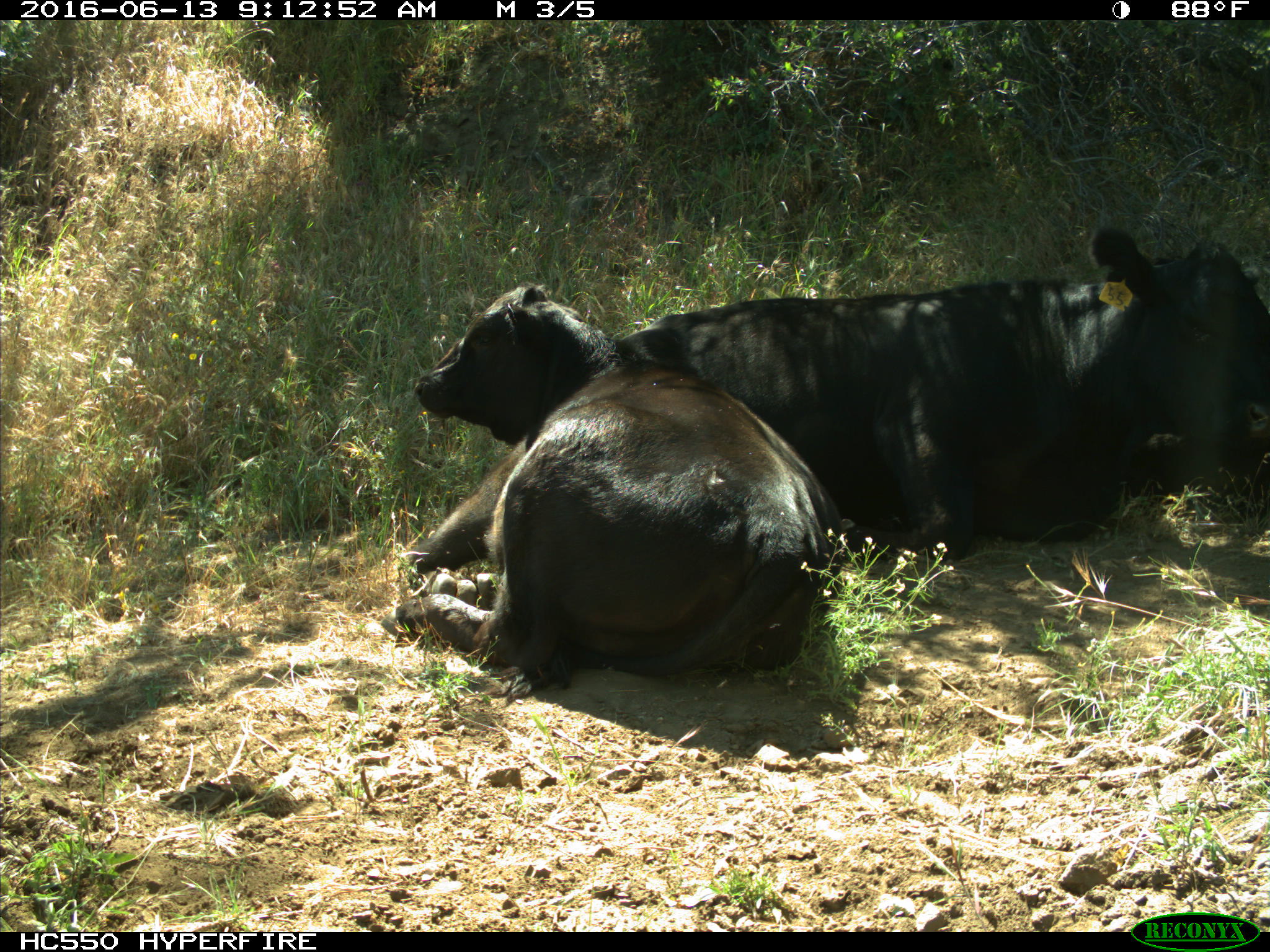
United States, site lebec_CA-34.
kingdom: Animalia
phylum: Chordata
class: Mammalia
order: Artiodactyla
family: Bovidae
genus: Bos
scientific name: Bos taurus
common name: domestic cow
Bos taurus (domestic cow).